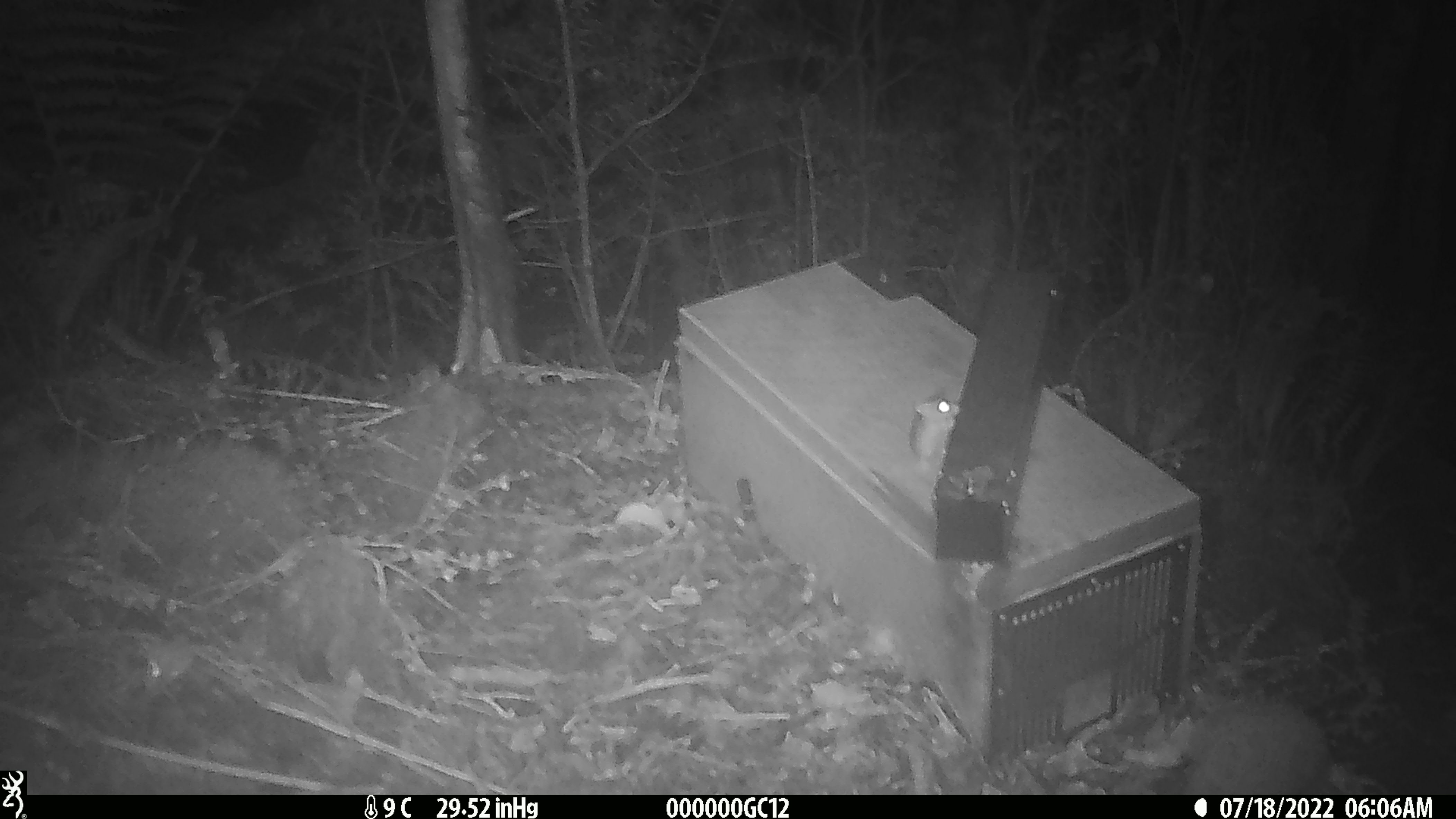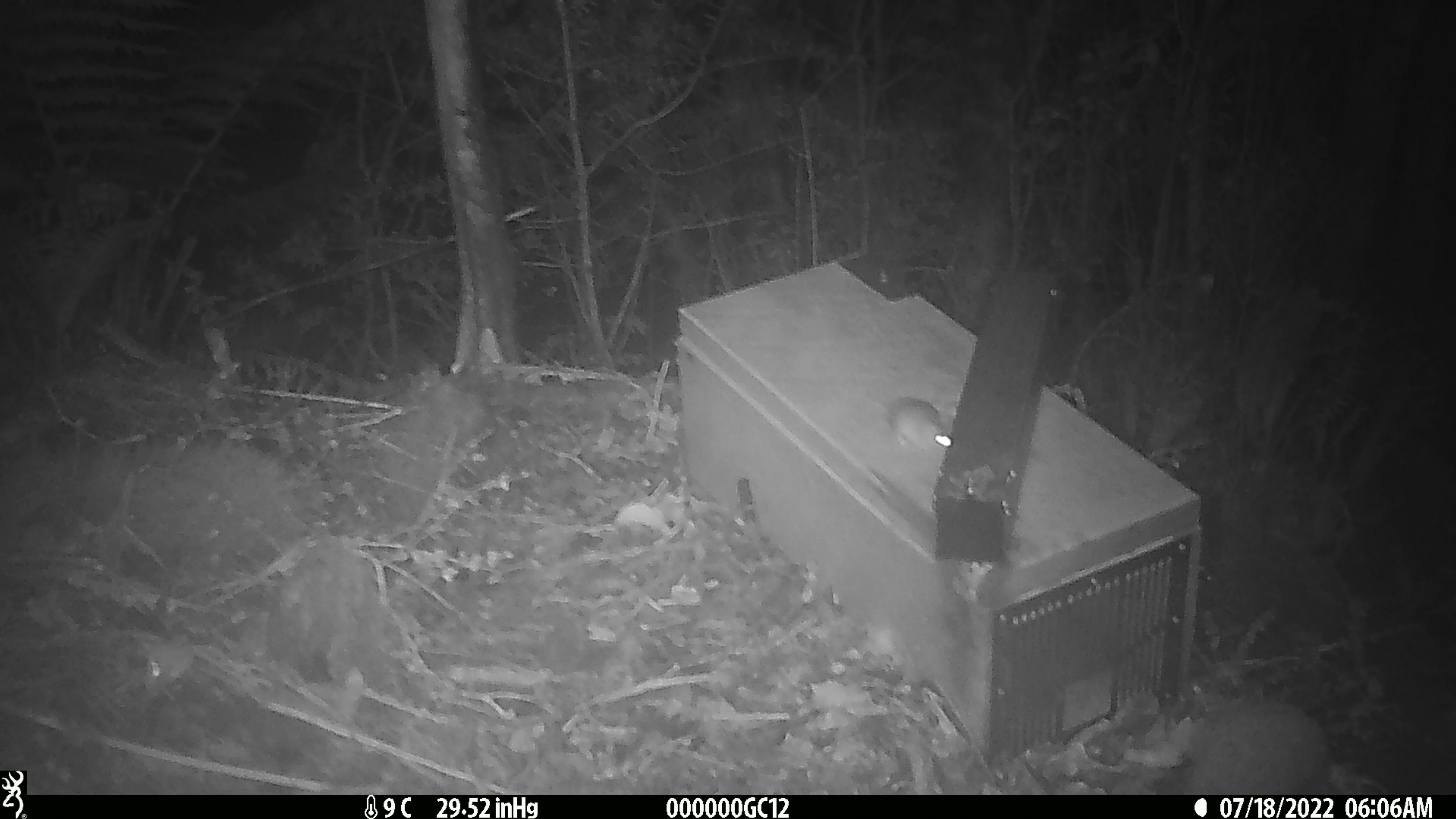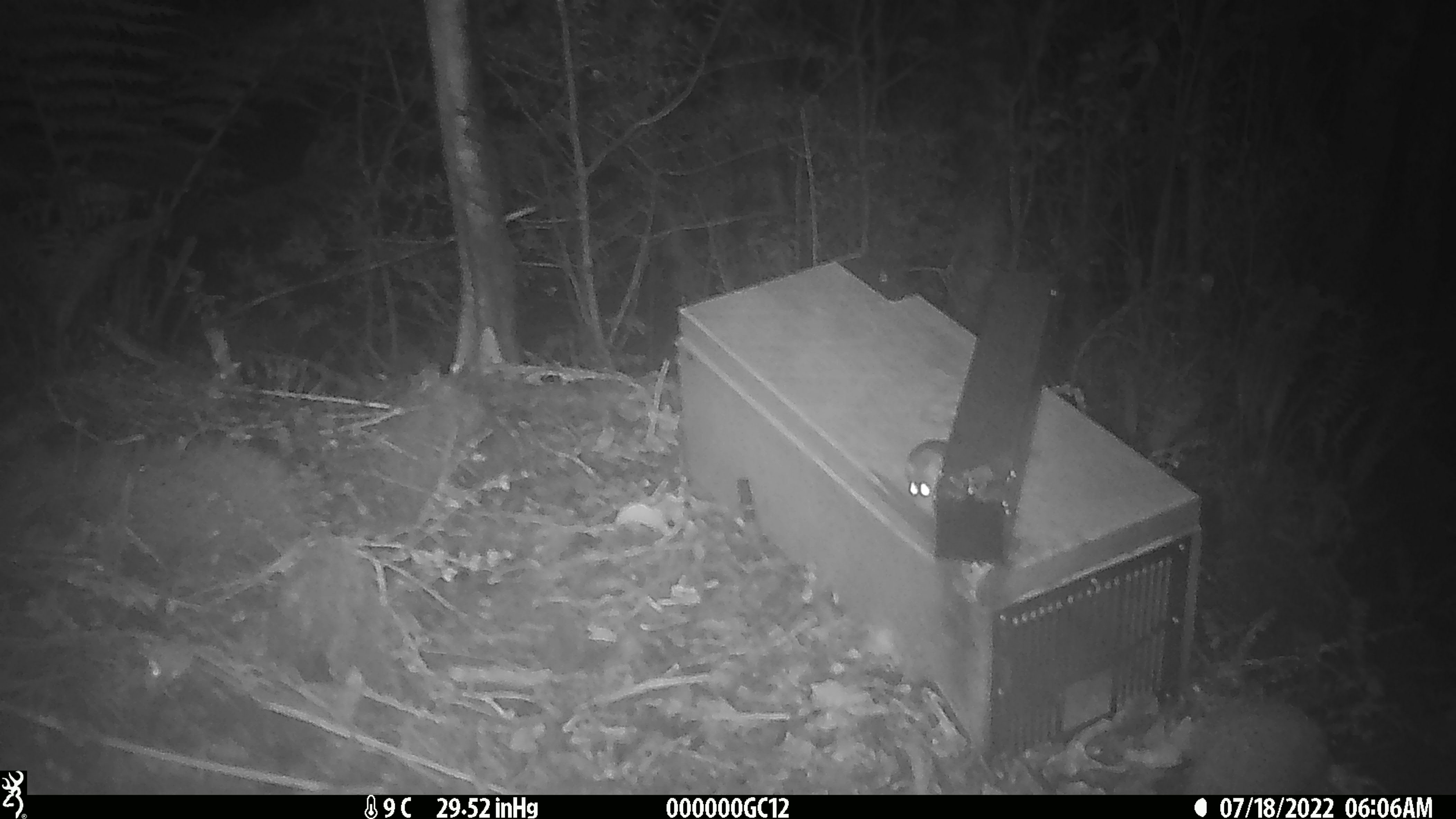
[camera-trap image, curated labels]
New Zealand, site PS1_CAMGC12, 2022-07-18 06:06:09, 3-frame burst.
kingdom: Animalia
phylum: Chordata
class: Mammalia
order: Rodentia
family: Muridae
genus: Mus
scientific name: Mus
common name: mouse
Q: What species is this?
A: Mouse (Mus).